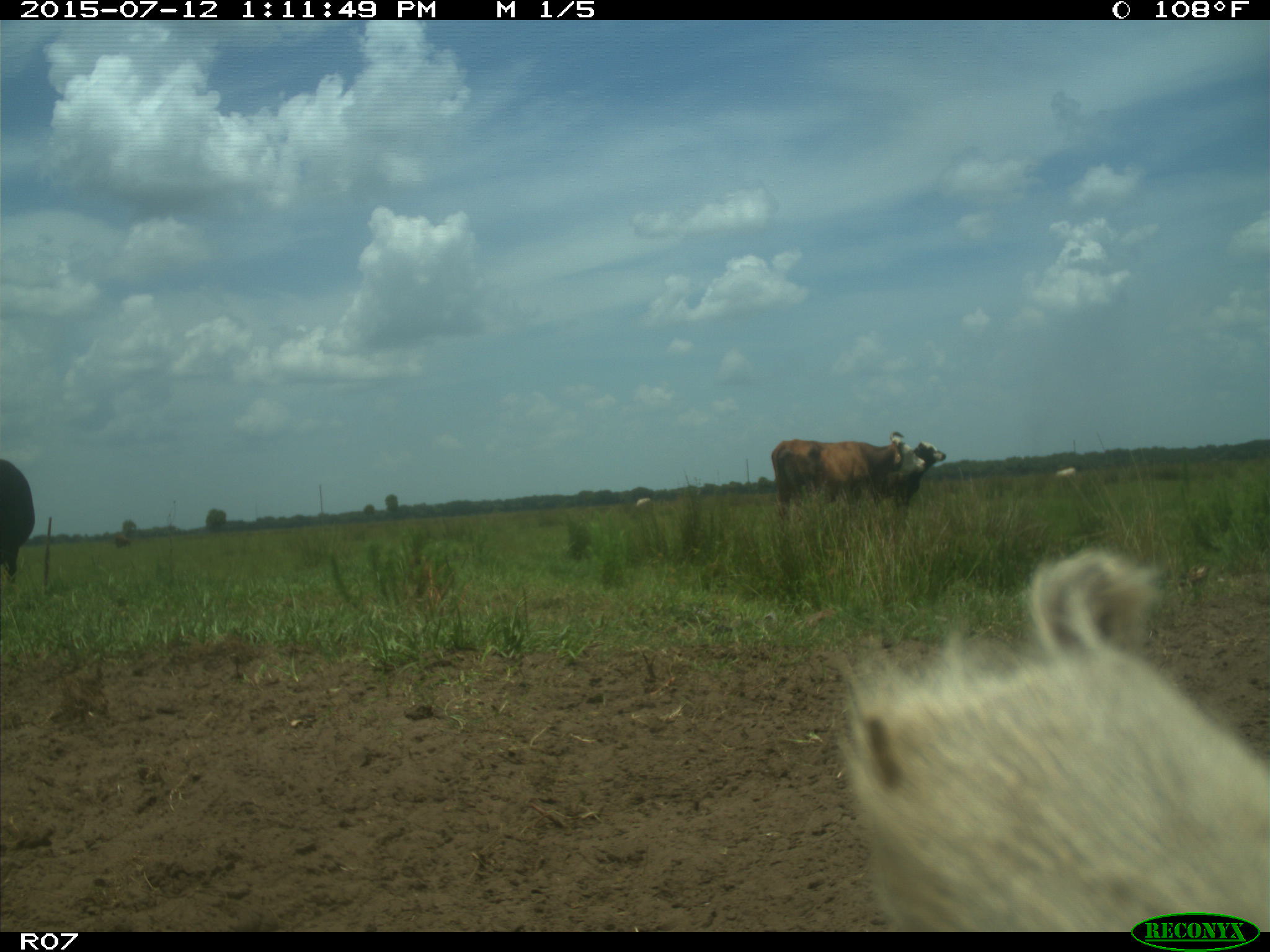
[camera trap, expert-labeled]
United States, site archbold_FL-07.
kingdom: Animalia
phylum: Chordata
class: Mammalia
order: Artiodactyla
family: Bovidae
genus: Bos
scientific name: Bos taurus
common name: domestic cow